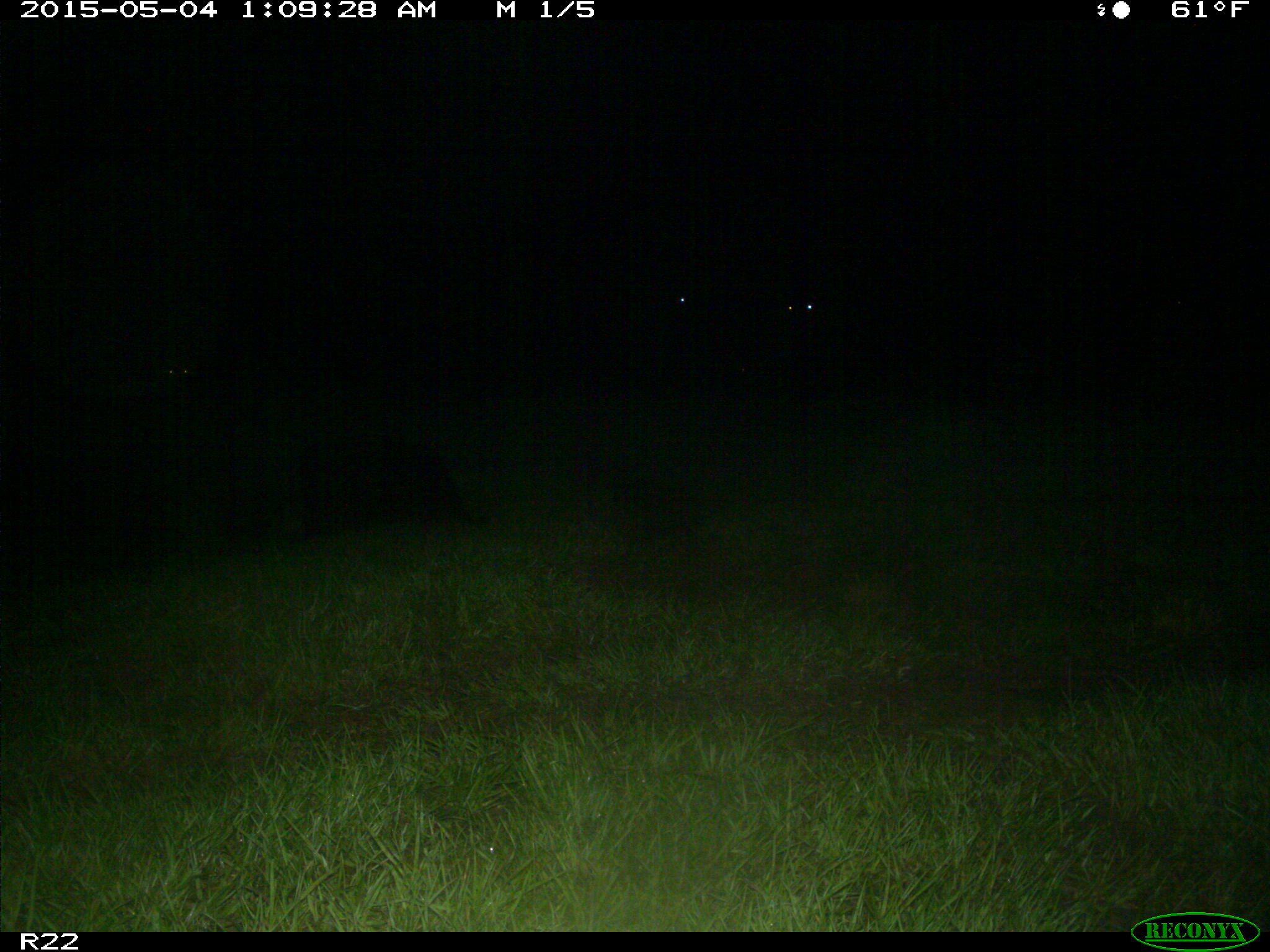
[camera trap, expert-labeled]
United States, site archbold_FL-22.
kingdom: Animalia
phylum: Chordata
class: Mammalia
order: Artiodactyla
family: Bovidae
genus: Bos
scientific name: Bos taurus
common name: domestic cow